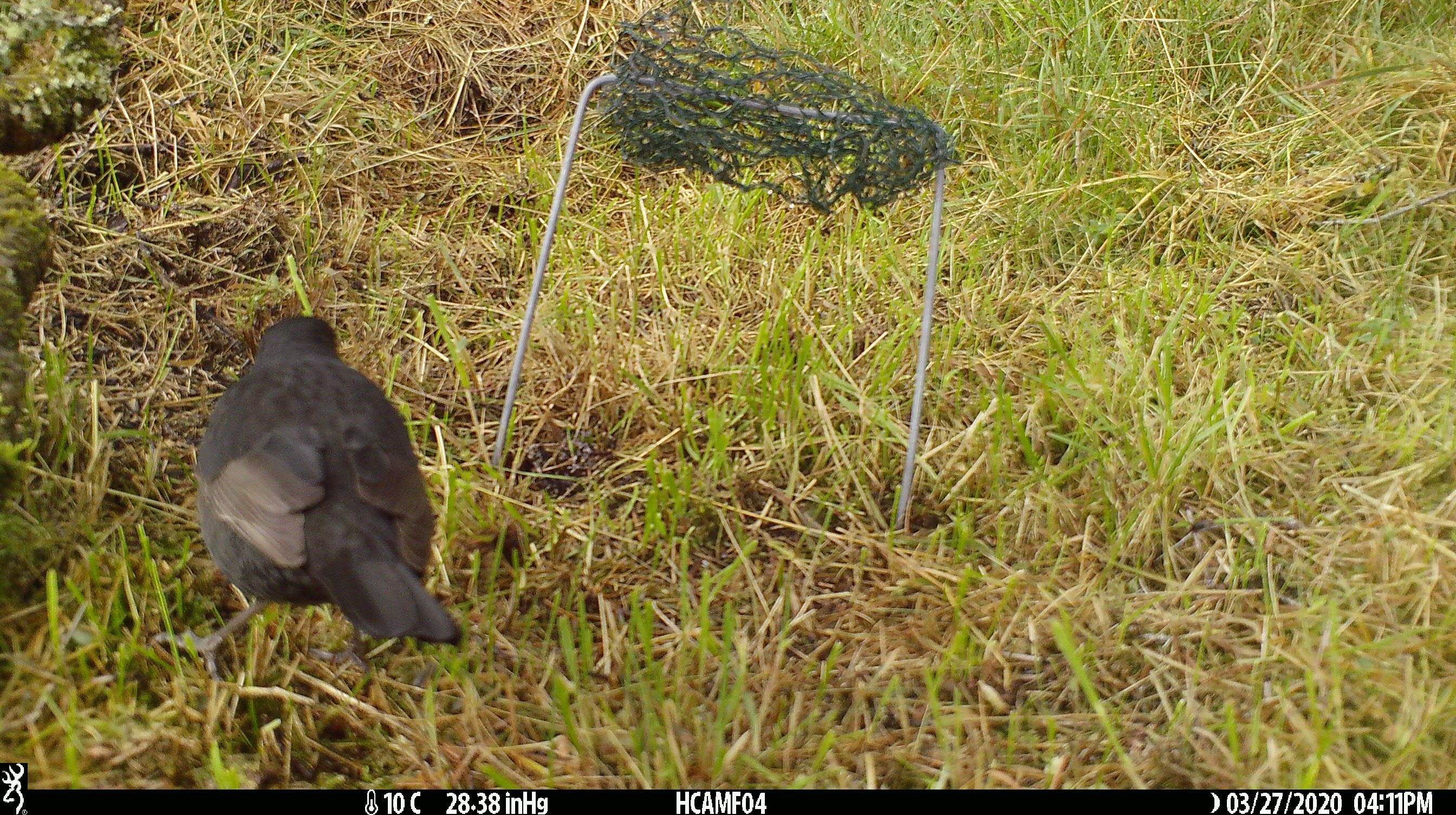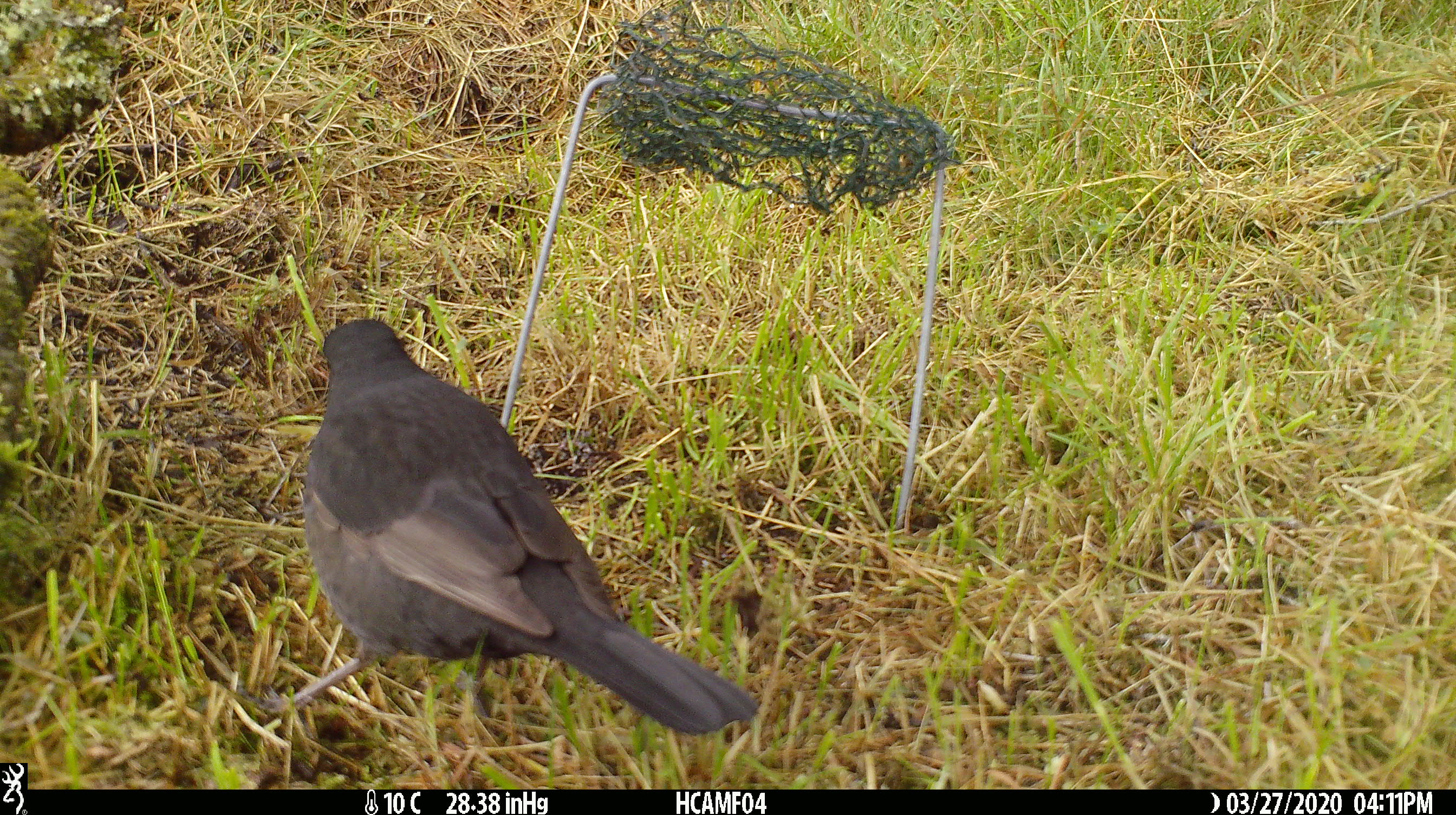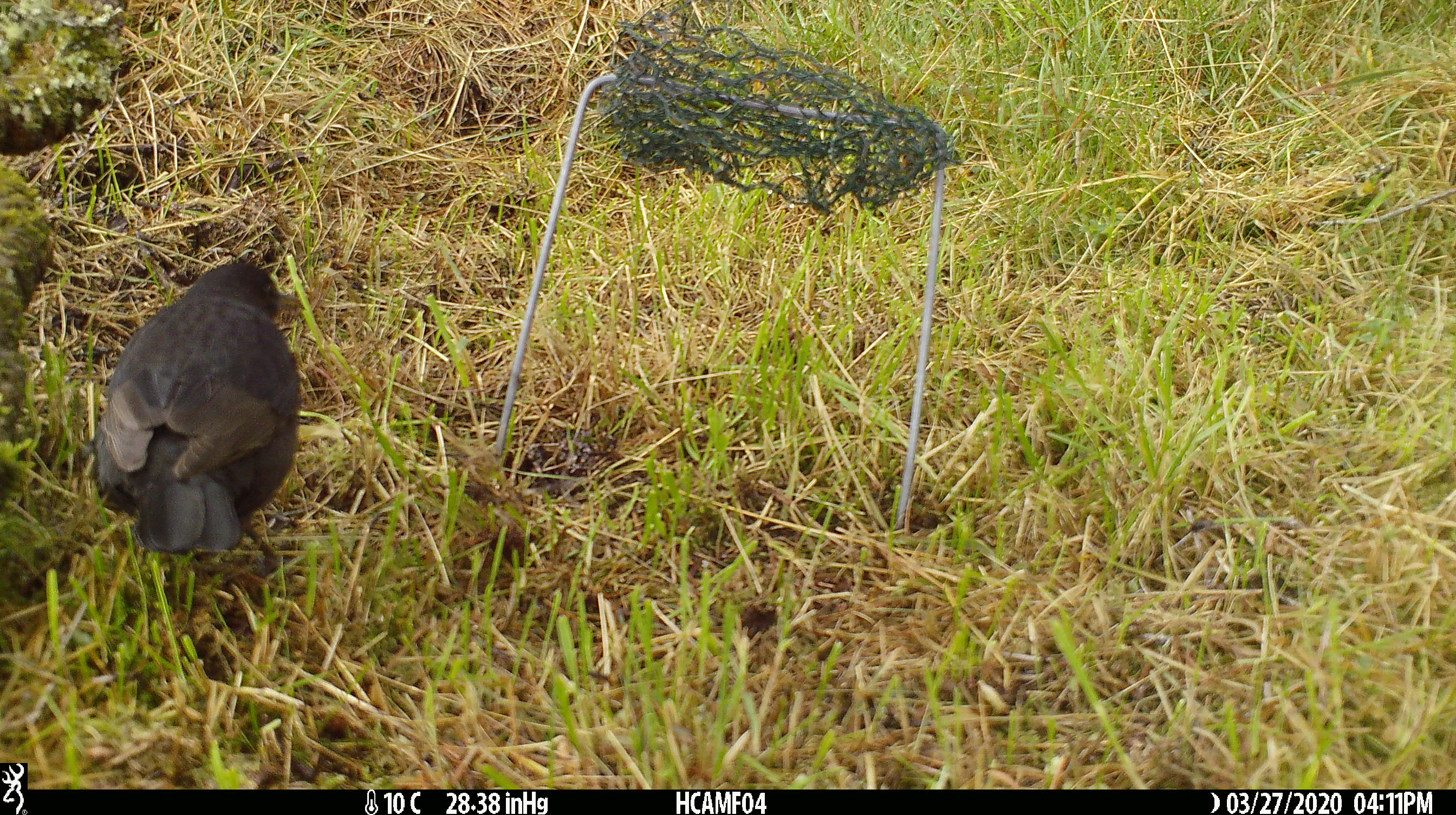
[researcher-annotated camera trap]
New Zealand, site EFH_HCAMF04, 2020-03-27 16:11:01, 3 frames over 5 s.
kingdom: Animalia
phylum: Chordata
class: Aves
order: Passeriformes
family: Turdidae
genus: Turdus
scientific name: Turdus merula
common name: eurasian blackbird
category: blackbird